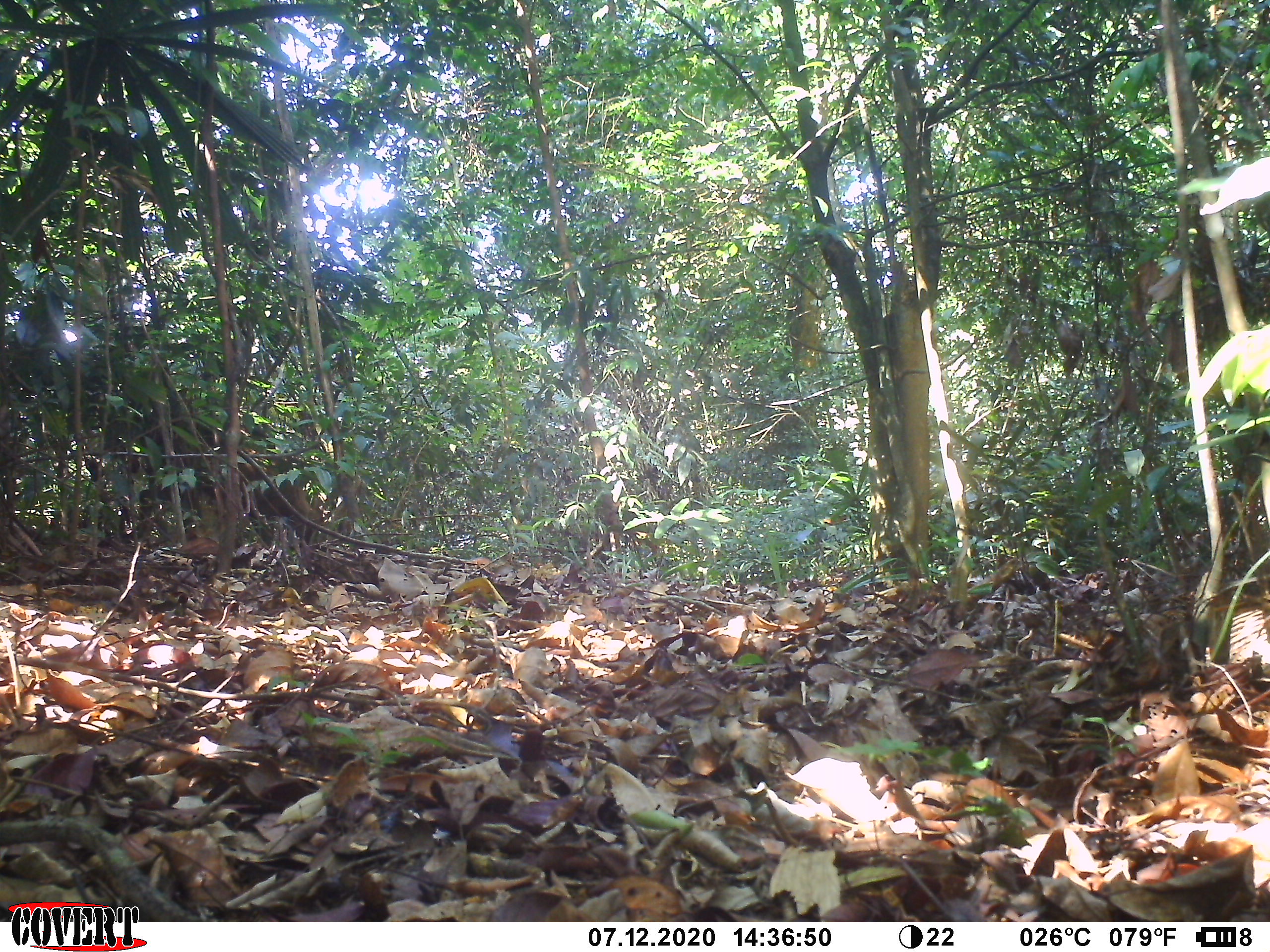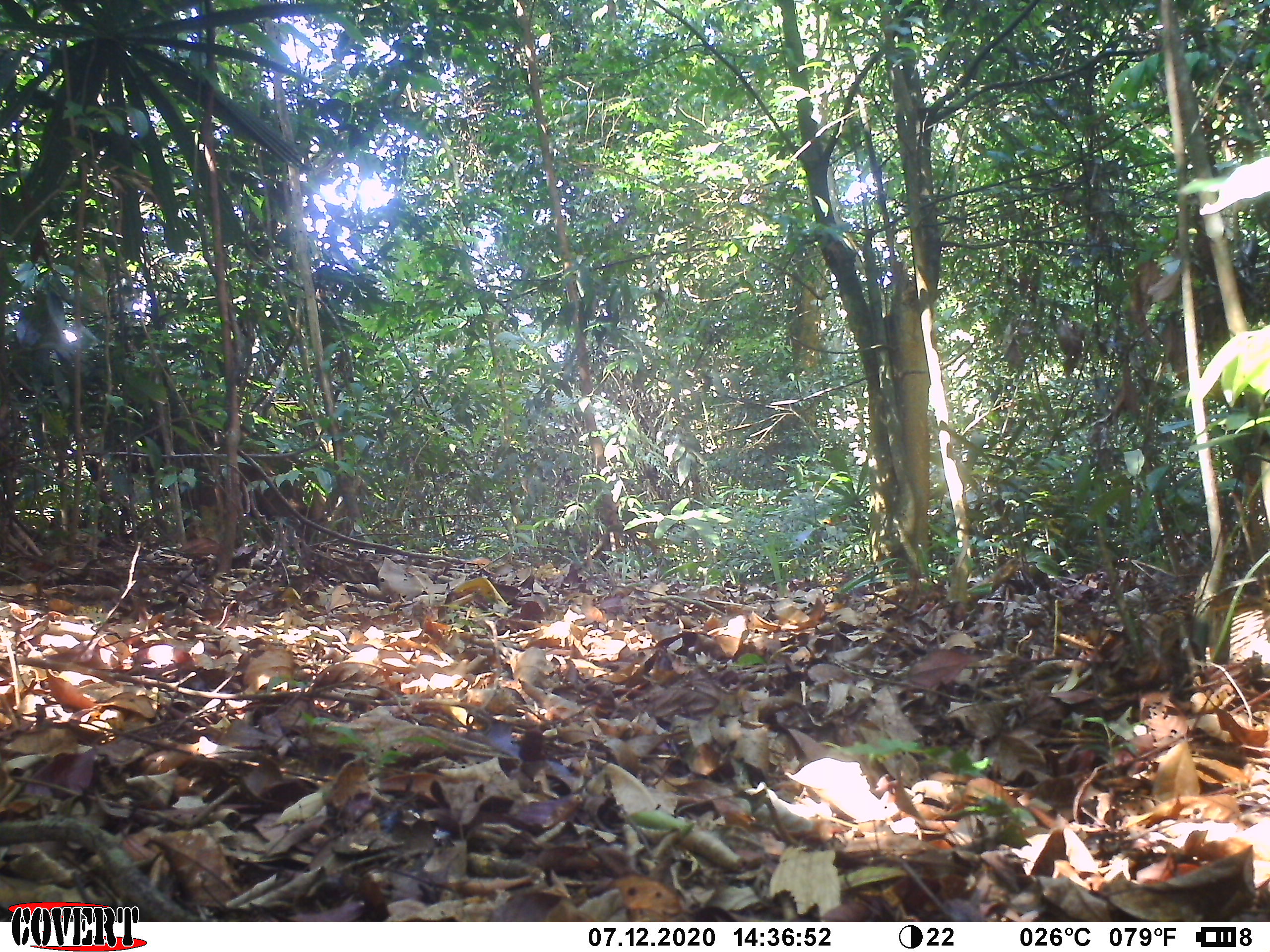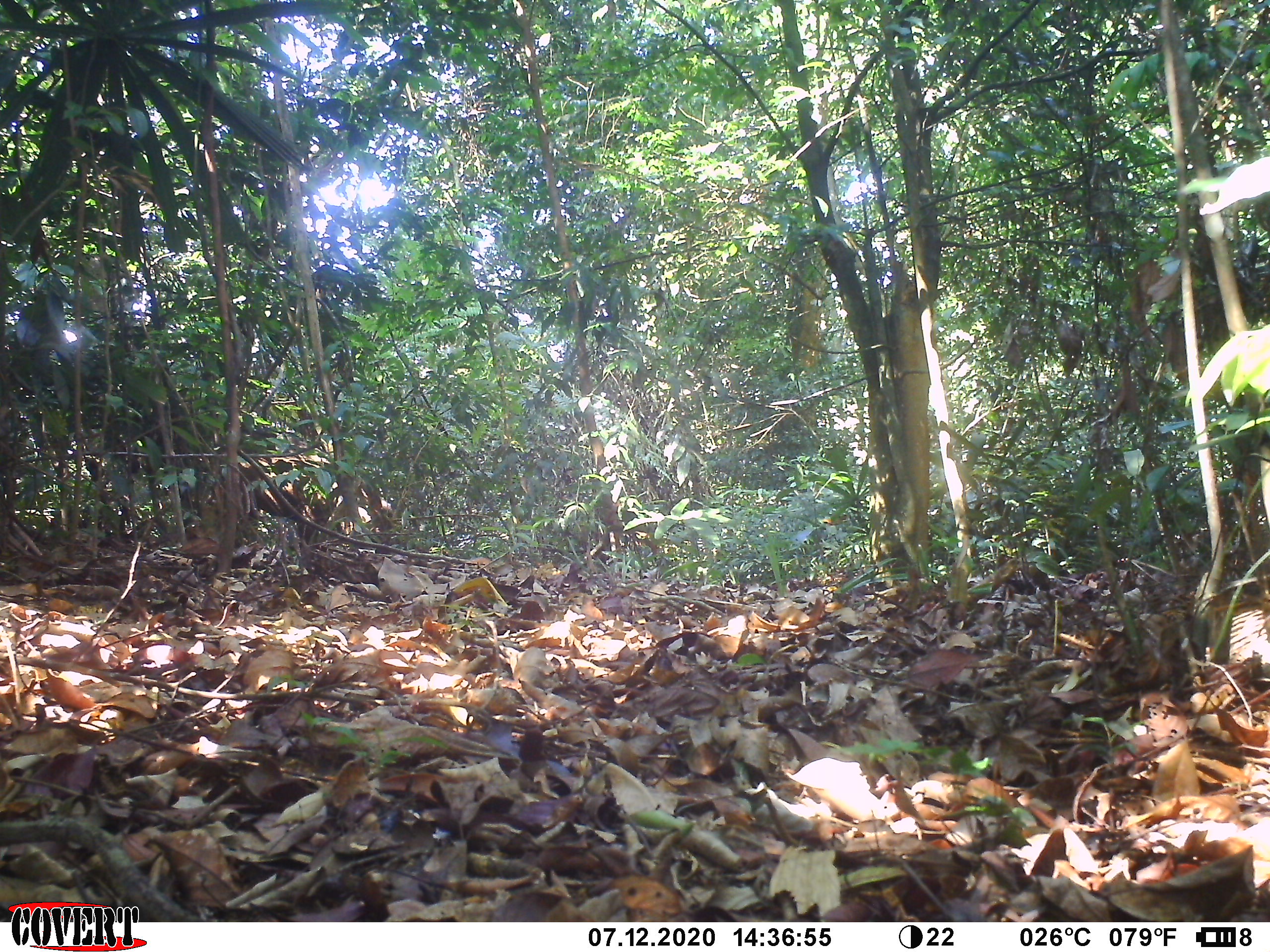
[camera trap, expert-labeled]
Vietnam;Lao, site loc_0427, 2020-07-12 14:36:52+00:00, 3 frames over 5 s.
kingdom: Animalia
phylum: Chordata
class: Mammalia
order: Artiodactyla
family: Suidae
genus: Sus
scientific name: Sus scrofa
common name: eurasian wild pig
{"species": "eurasian wild pig (Sus scrofa)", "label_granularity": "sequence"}